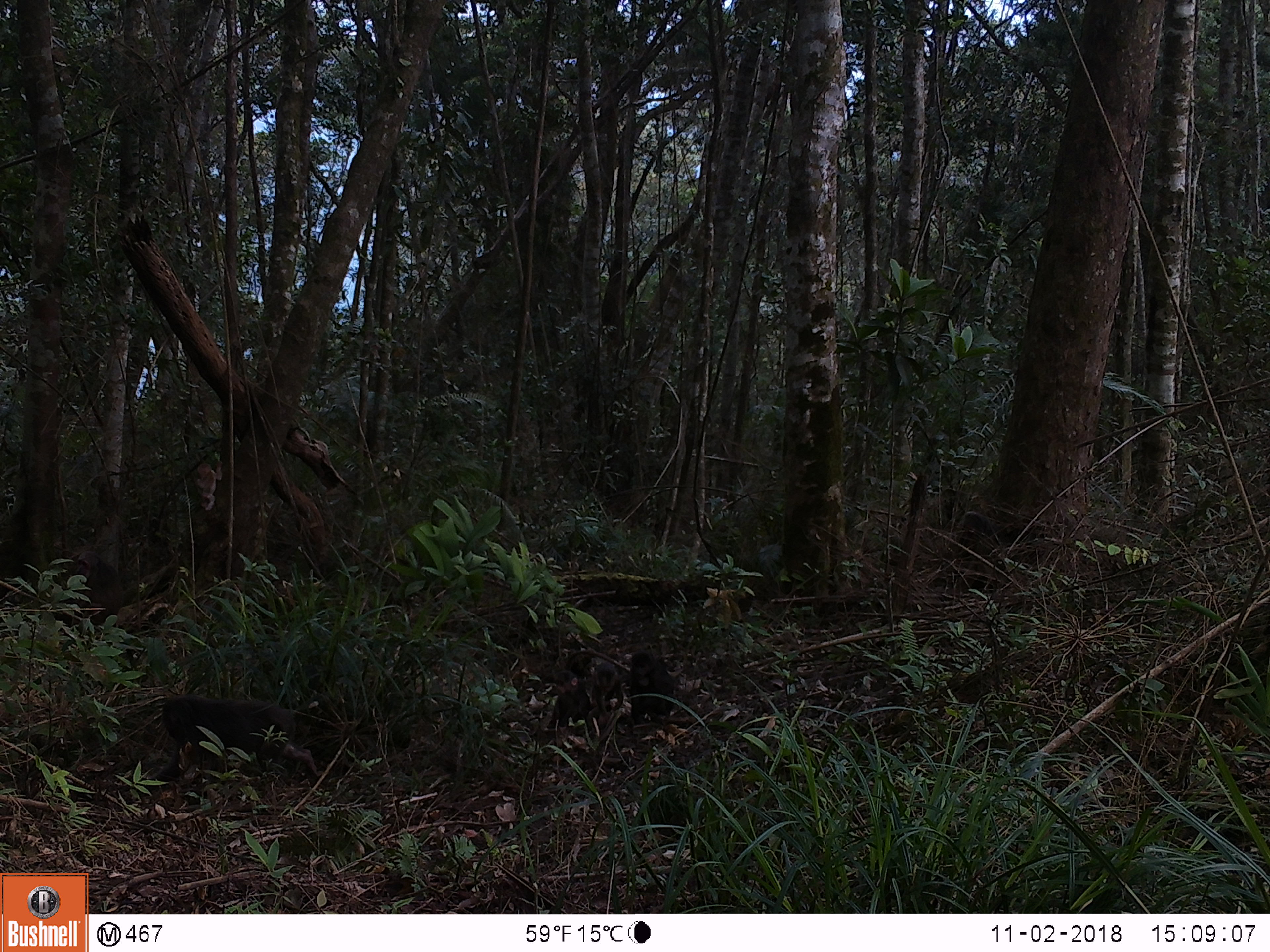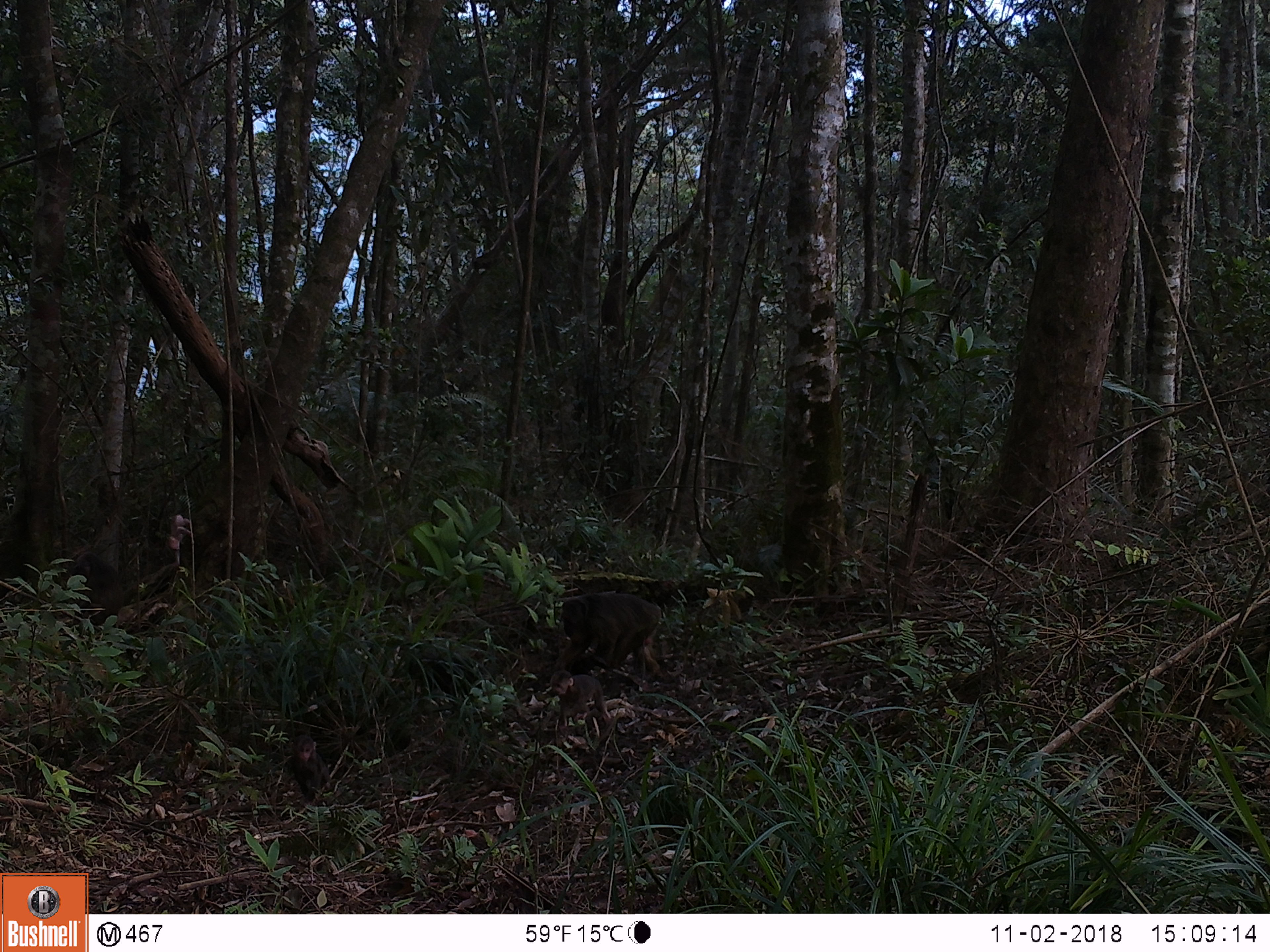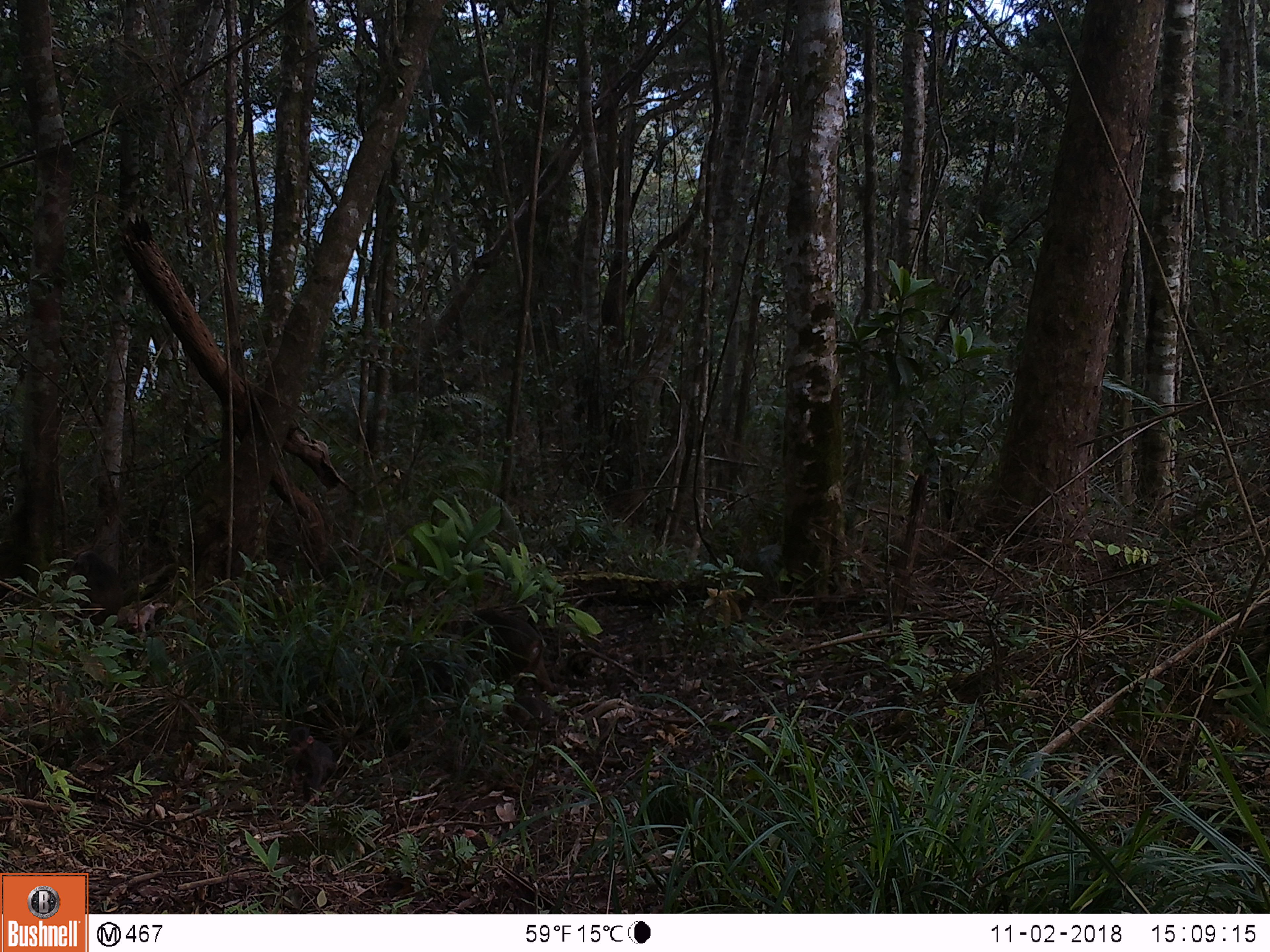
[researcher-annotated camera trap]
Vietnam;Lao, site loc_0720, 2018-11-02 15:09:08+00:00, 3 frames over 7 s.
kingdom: Animalia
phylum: Chordata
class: Mammalia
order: Primates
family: Cercopithecidae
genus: Macaca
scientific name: Macaca arctoides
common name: stump-tailed macaque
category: stump tailed macaque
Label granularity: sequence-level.